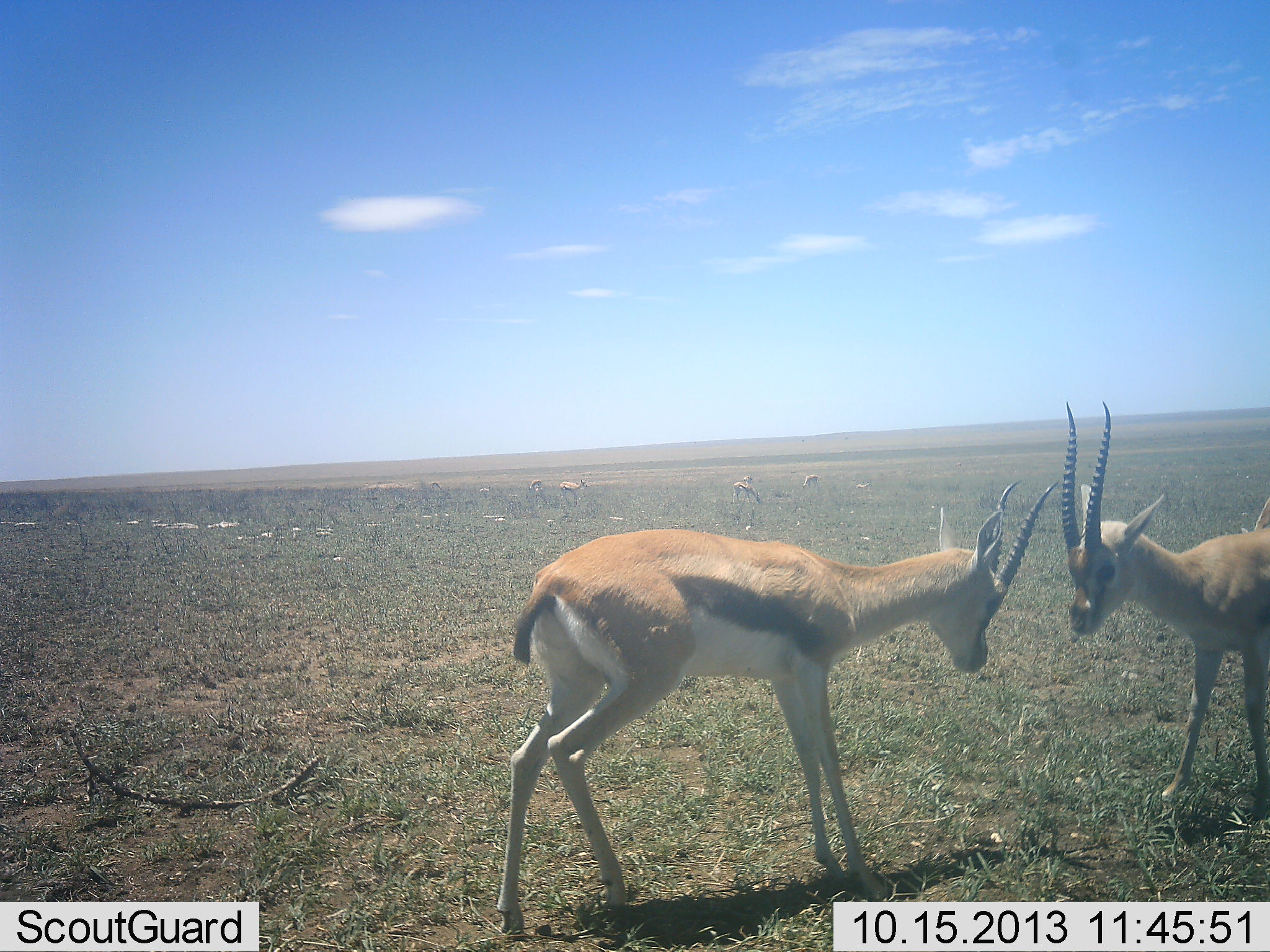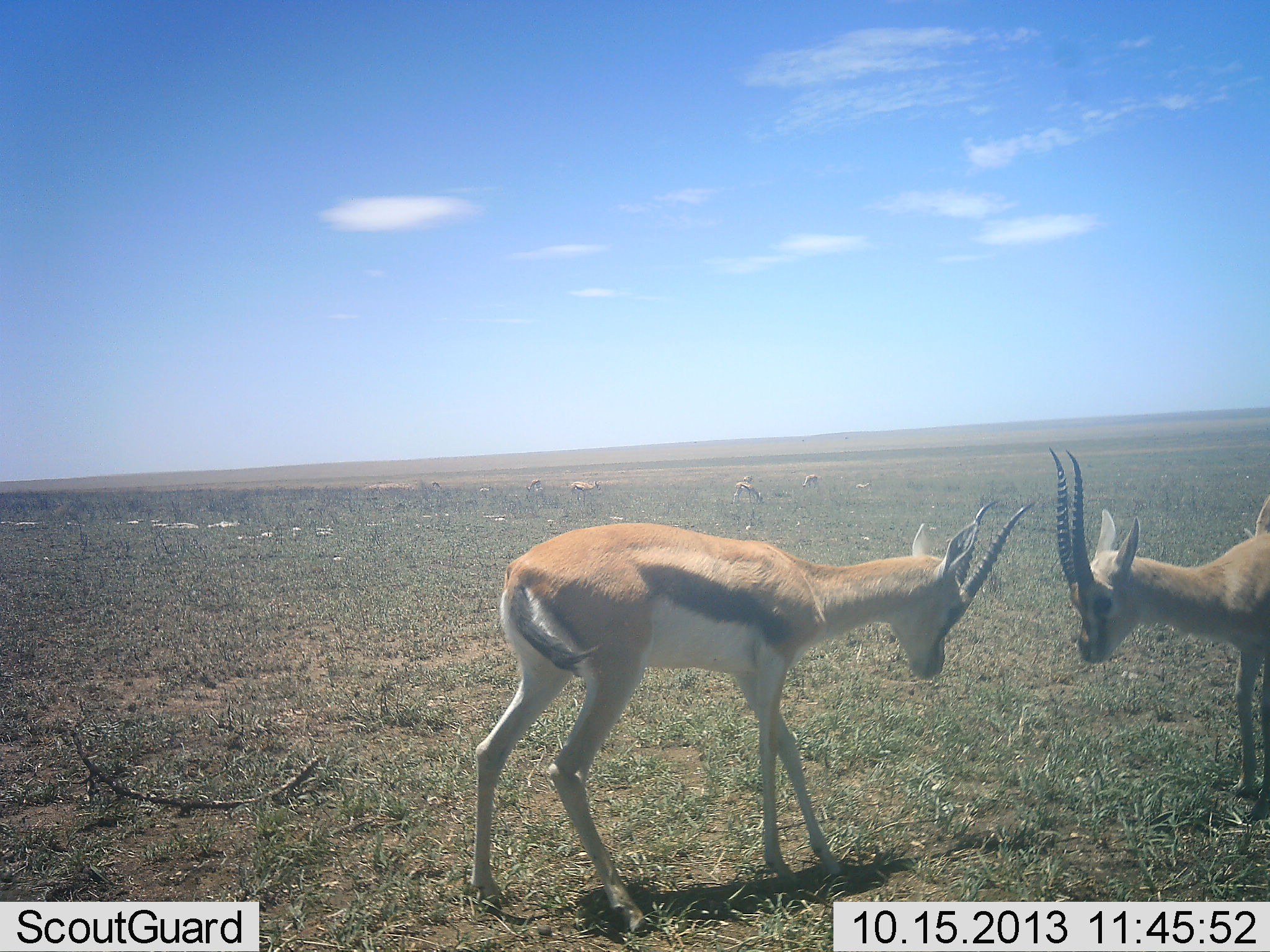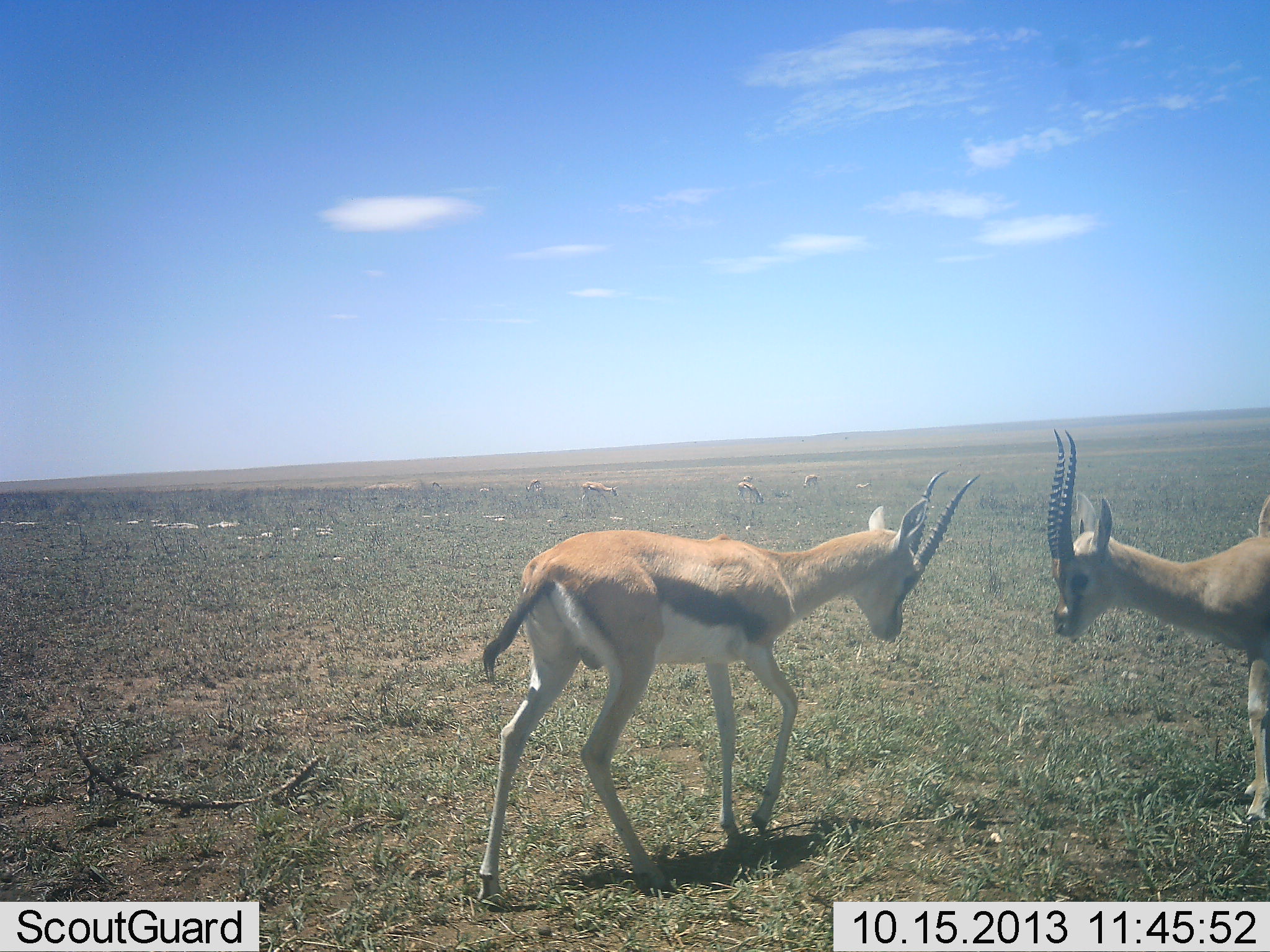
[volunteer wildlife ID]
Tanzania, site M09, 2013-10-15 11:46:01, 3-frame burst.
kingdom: Animalia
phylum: Chordata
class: Mammalia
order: Artiodactyla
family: Bovidae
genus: Eudorcas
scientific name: Eudorcas thomsonii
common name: thomson's gazelle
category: gazellethomsons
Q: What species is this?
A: Gazellethomsons (thomson's gazelle) (Eudorcas thomsonii).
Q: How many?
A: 2.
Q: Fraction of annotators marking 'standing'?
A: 50%.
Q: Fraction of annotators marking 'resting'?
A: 0%.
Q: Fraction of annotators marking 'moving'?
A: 10%.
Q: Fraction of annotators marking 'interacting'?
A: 90%.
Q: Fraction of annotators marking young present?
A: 0%.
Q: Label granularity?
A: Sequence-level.